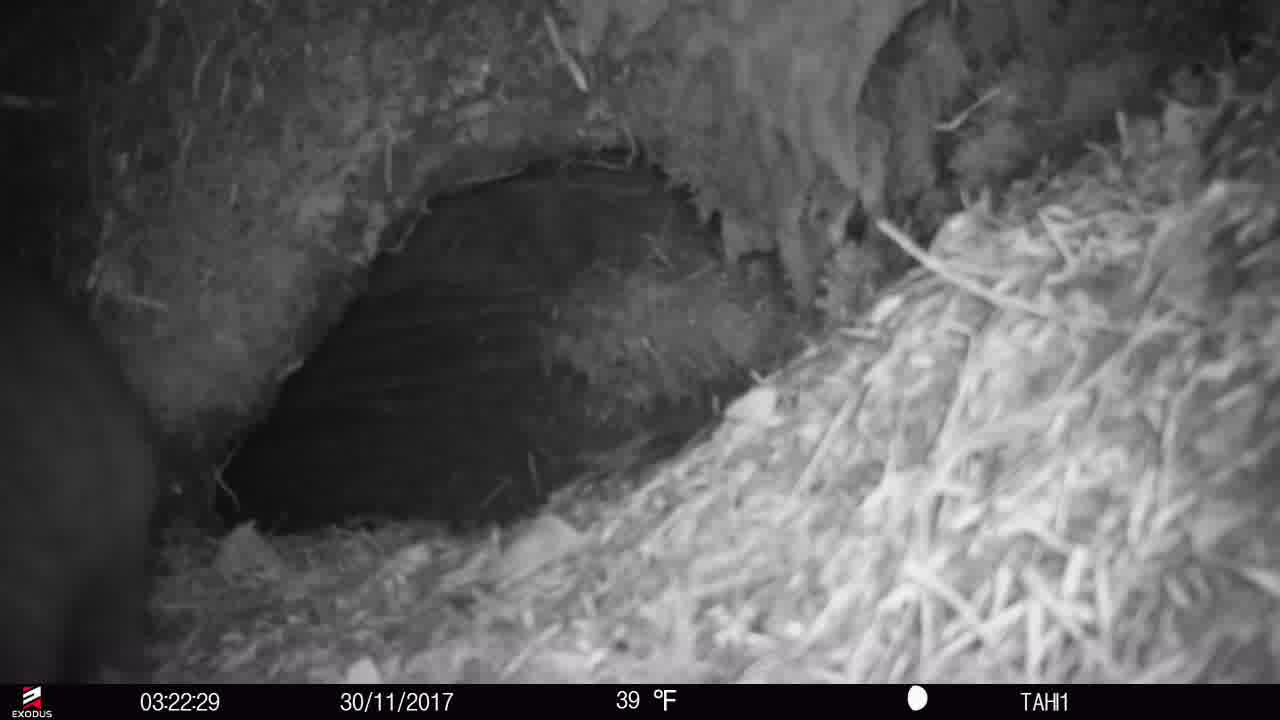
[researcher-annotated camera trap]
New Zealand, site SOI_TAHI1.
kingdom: Animalia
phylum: Chordata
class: Mammalia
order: Diprotodontia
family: Phalangeridae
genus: Trichosurus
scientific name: Trichosurus vulpecula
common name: common brushtail possum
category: possum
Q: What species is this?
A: Possum (common brushtail possum) (Trichosurus vulpecula).